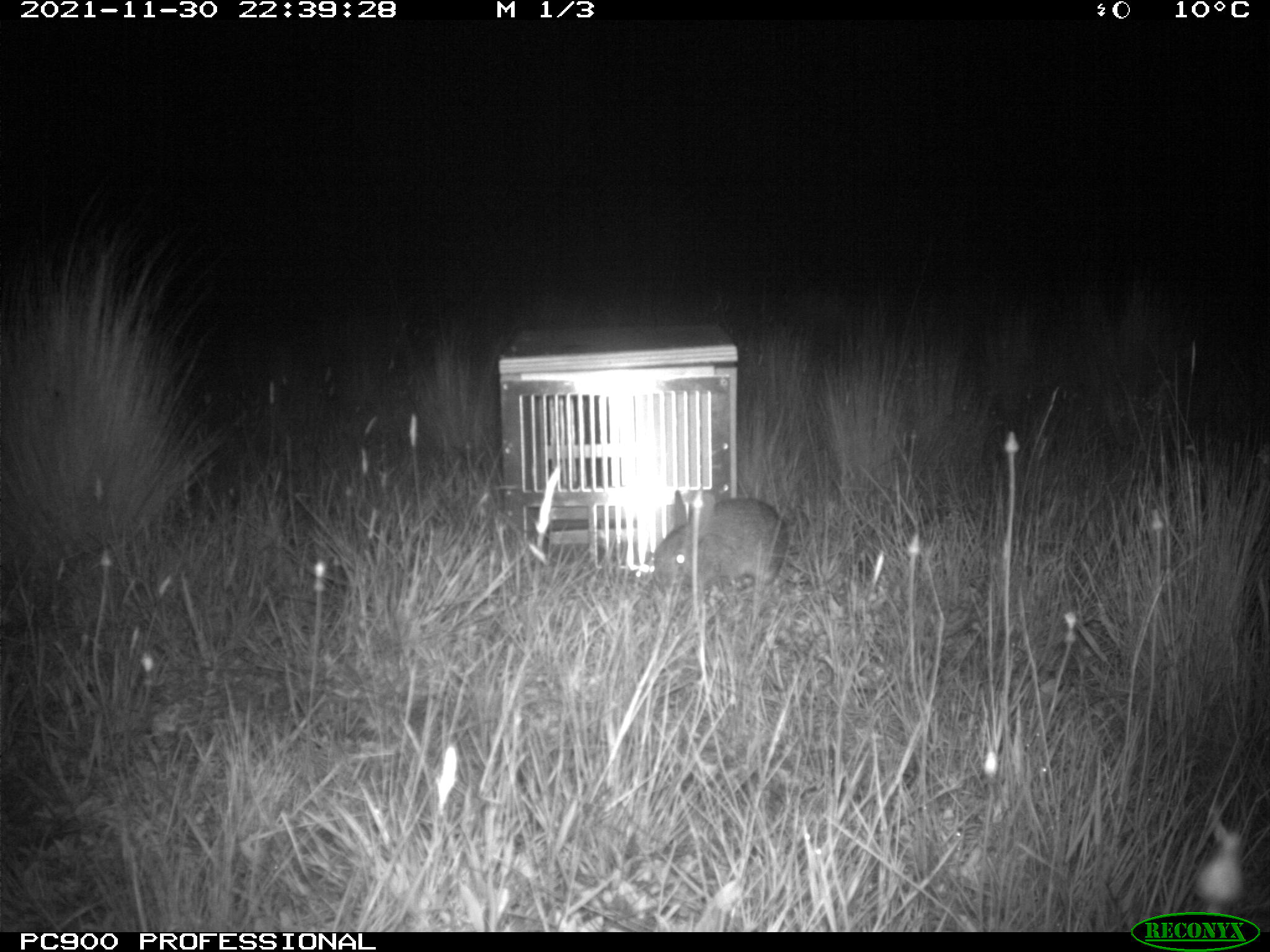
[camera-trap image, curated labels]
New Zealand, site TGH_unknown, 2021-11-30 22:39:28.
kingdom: Animalia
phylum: Chordata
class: Mammalia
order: Lagomorpha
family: Leporidae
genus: Oryctolagus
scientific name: Oryctolagus cuniculus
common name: european rabbit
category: rabbit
Rabbit (european rabbit) (Oryctolagus cuniculus).